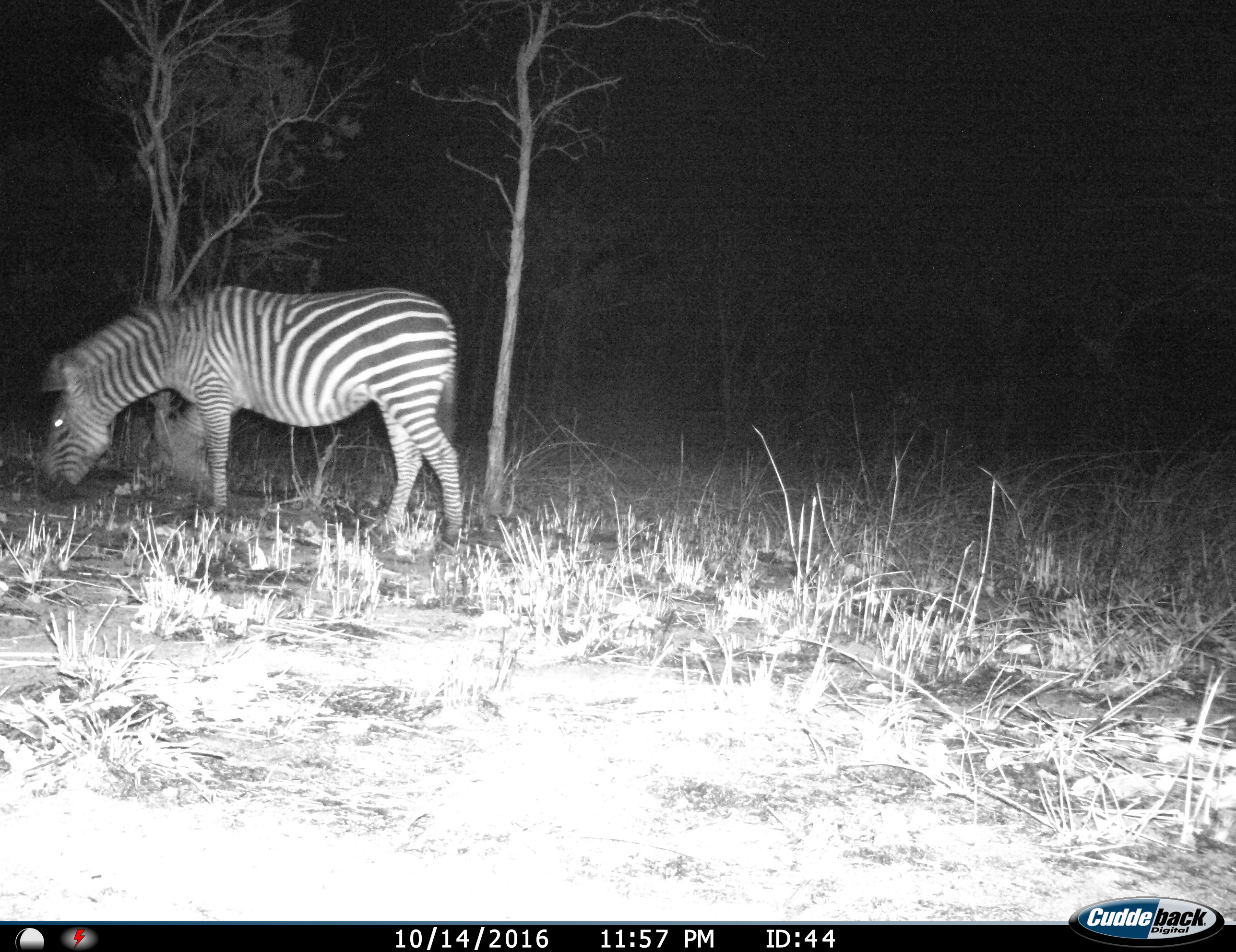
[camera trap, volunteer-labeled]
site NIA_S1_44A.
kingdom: Animalia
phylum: Chordata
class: Mammalia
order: Perissodactyla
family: Equidae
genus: Equus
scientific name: Equus quagga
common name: plains zebra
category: zebraplains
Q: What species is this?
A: Zebraplains (plains zebra) (Equus quagga).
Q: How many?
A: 1.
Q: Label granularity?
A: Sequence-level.